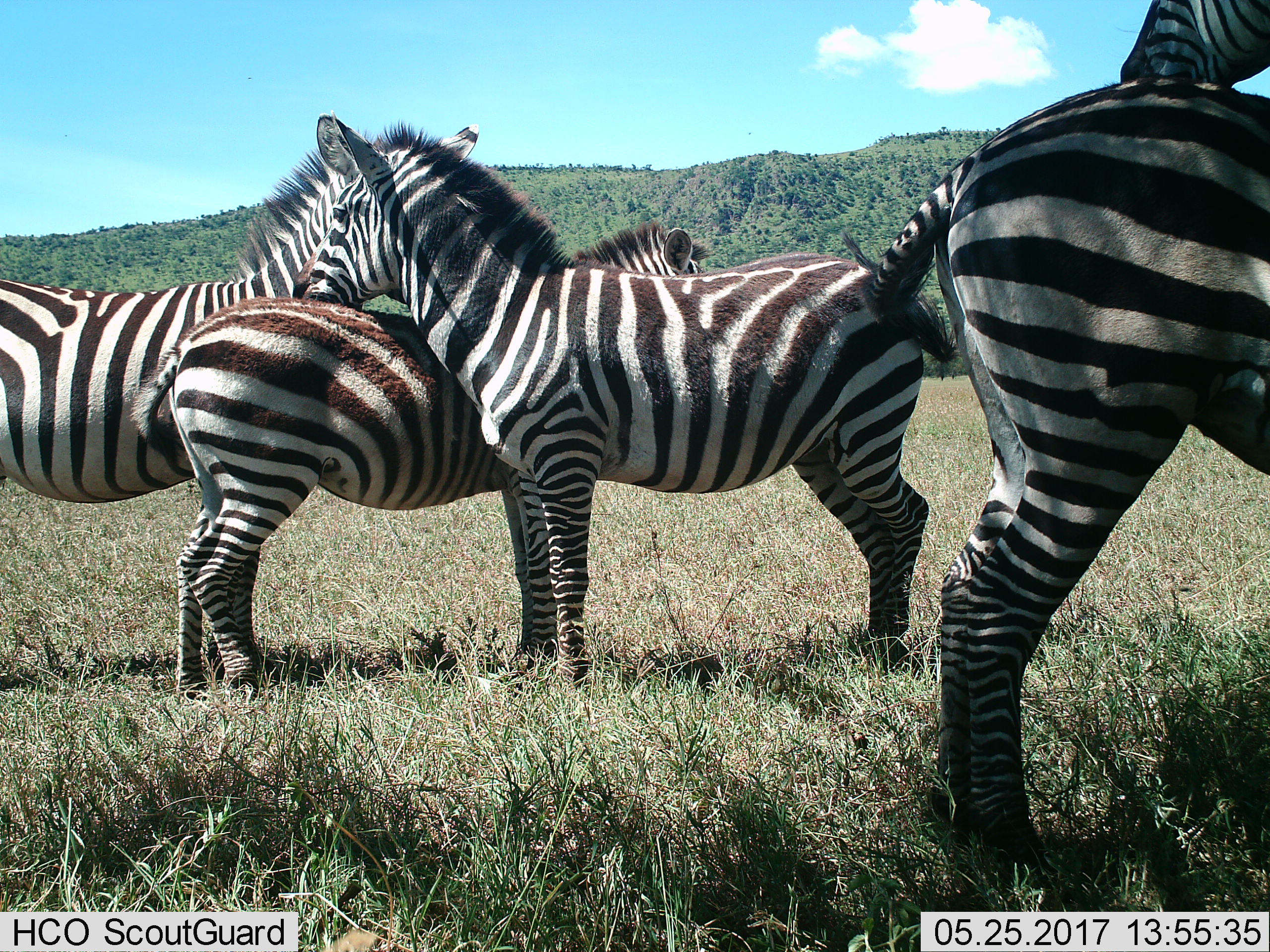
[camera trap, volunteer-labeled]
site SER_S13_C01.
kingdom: Animalia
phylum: Chordata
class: Mammalia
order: Perissodactyla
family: Equidae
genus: Equus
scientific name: Equus quagga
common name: plains zebra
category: zebraplains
Zebraplains (plains zebra) (Equus quagga), count 5. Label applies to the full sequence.